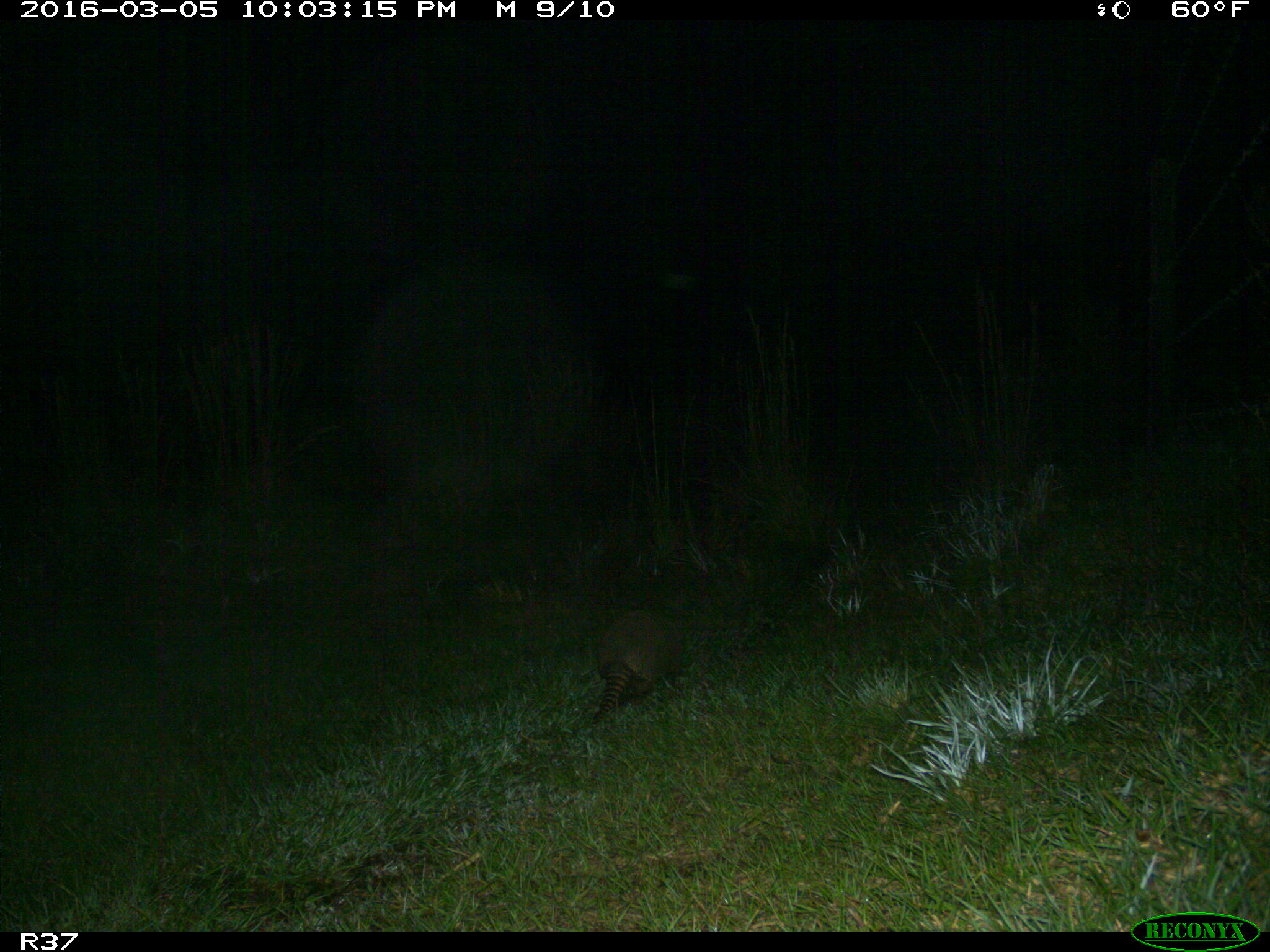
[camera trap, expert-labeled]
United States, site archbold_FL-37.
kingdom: Animalia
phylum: Chordata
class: Mammalia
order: Cingulata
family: Dasypodidae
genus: Dasypus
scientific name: Dasypus novemcinctus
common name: nine-banded armadillo